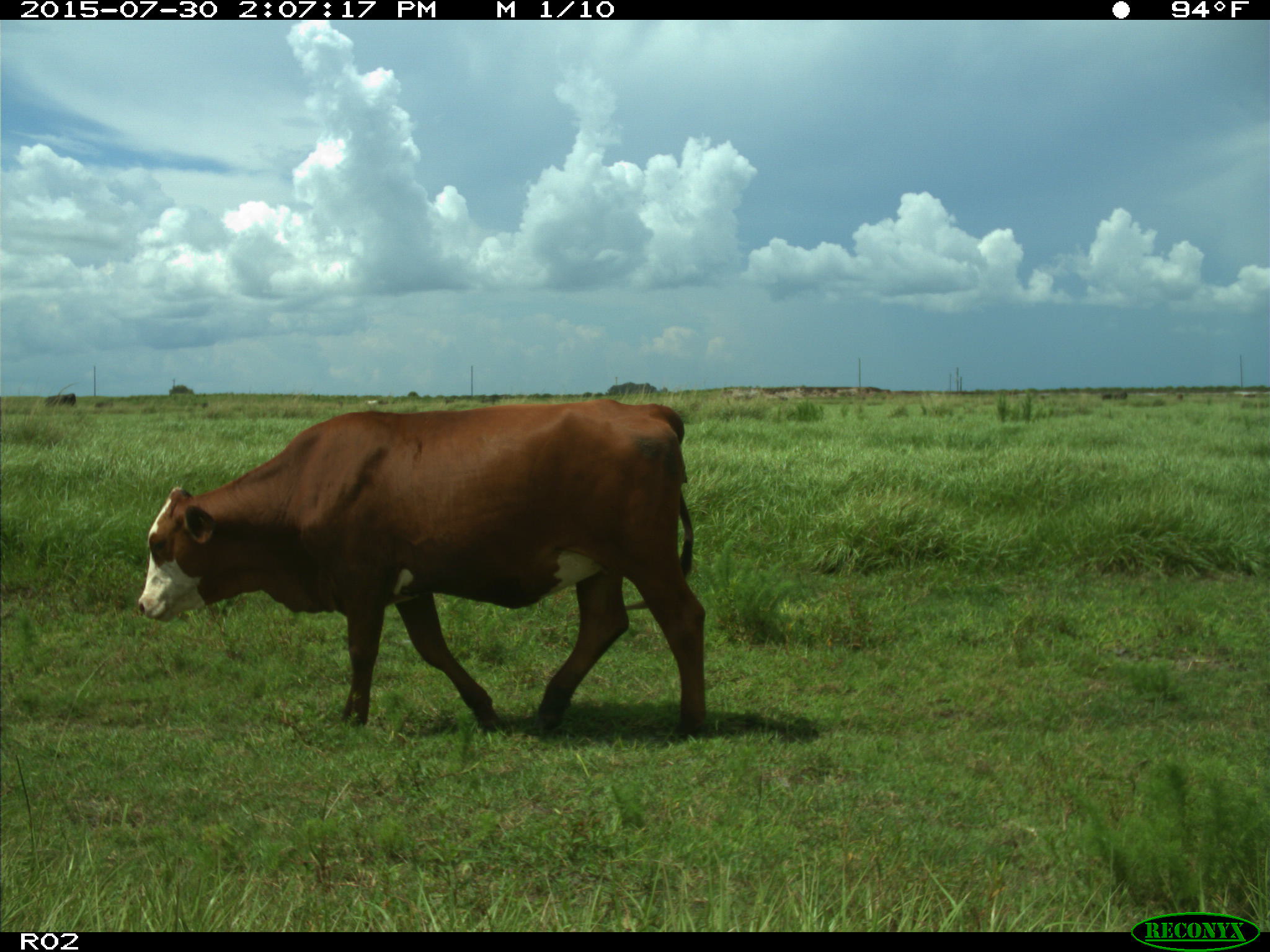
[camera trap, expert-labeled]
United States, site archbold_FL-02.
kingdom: Animalia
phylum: Chordata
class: Mammalia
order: Artiodactyla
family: Bovidae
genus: Bos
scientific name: Bos taurus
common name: domestic cow